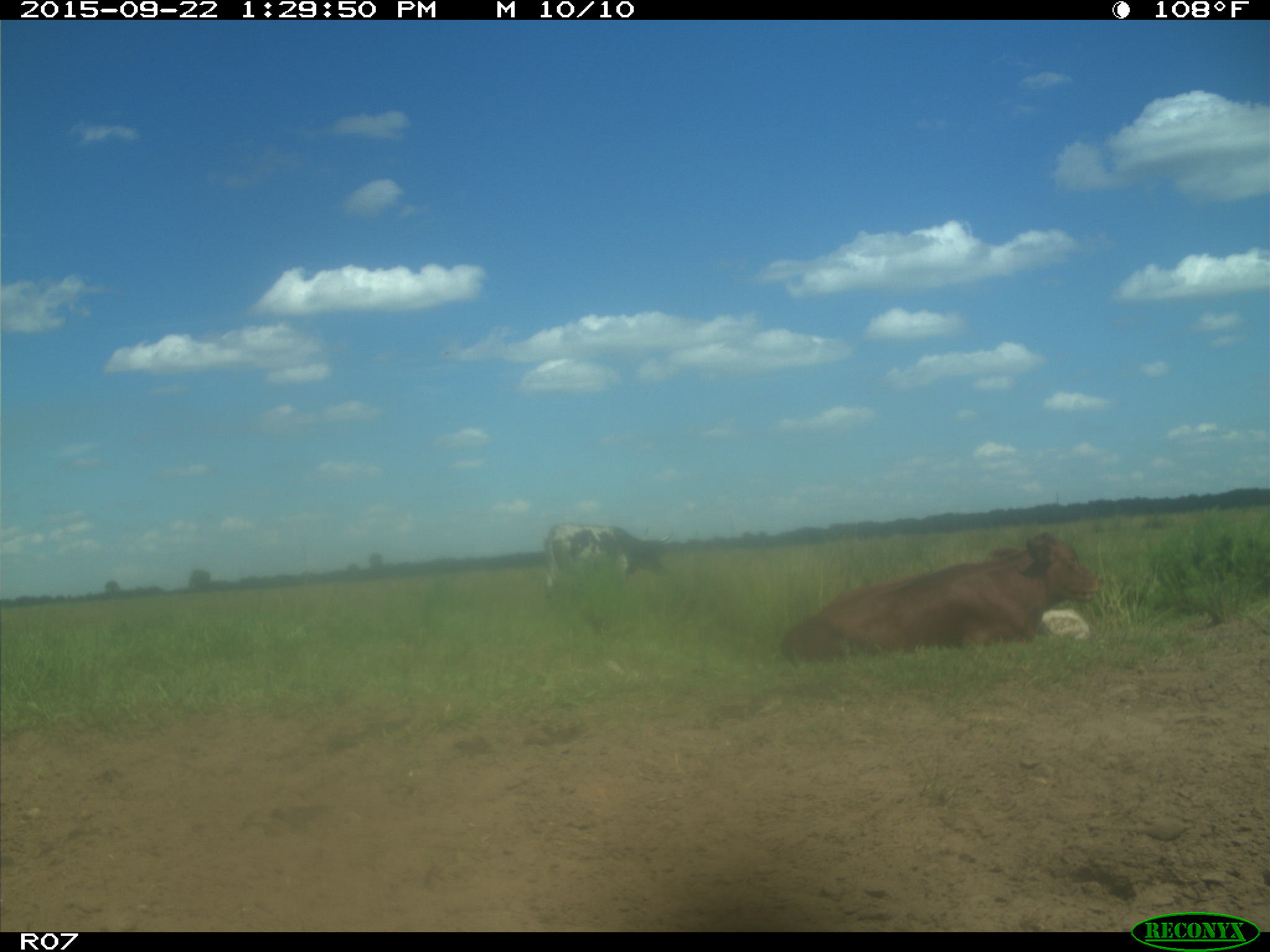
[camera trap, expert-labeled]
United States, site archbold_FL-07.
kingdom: Animalia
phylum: Chordata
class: Mammalia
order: Artiodactyla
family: Bovidae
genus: Bos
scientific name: Bos taurus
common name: domestic cow